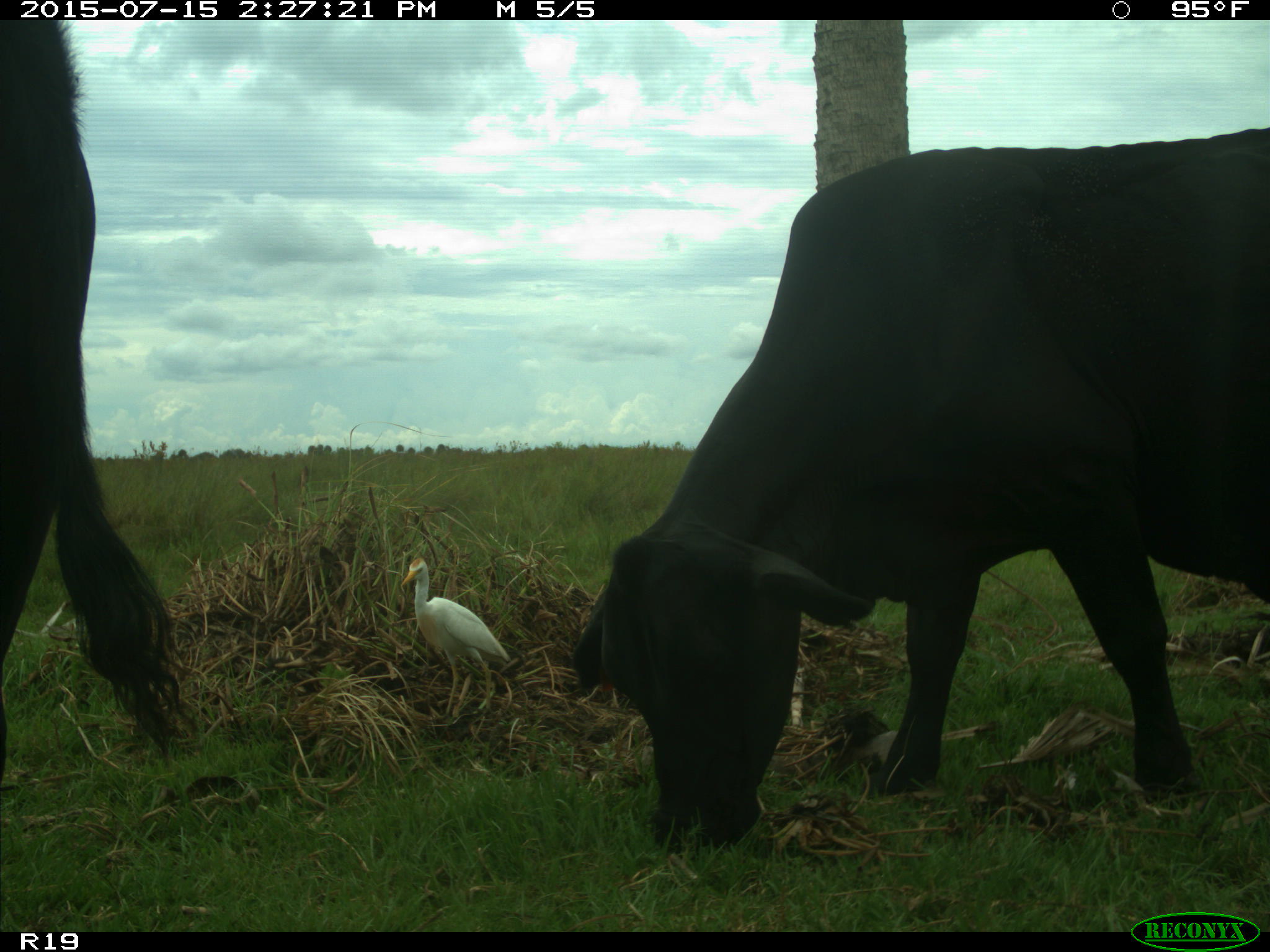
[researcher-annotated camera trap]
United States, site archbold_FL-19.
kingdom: Animalia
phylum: Chordata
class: Mammalia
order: Artiodactyla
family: Bovidae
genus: Bos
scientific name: Bos taurus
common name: domestic cow